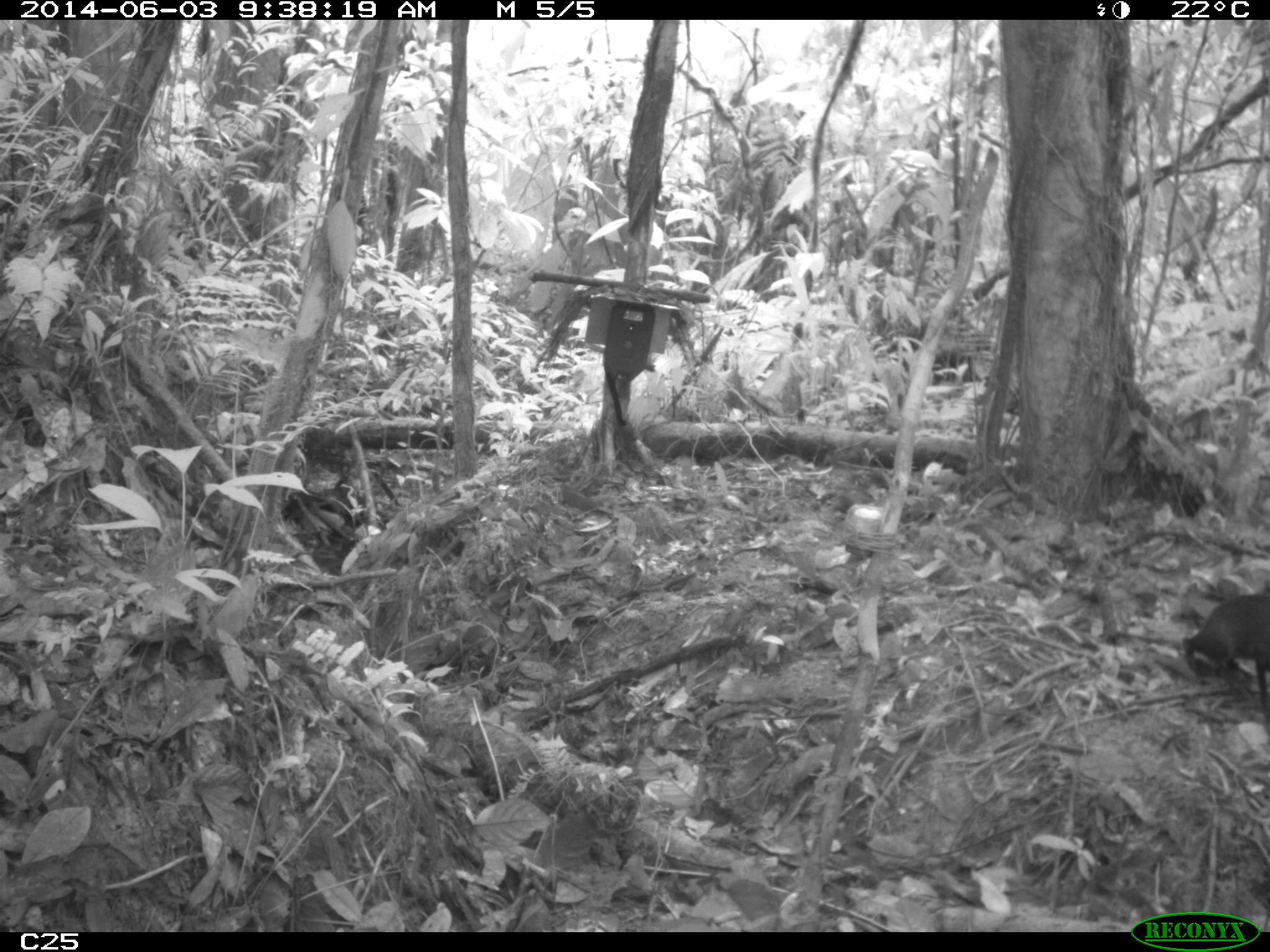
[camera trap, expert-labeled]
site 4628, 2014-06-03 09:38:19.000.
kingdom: Animalia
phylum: Chordata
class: Mammalia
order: Rodentia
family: Dasyproctidae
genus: Dasyprocta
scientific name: Dasyprocta leporina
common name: red-rumped agouti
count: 2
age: adult